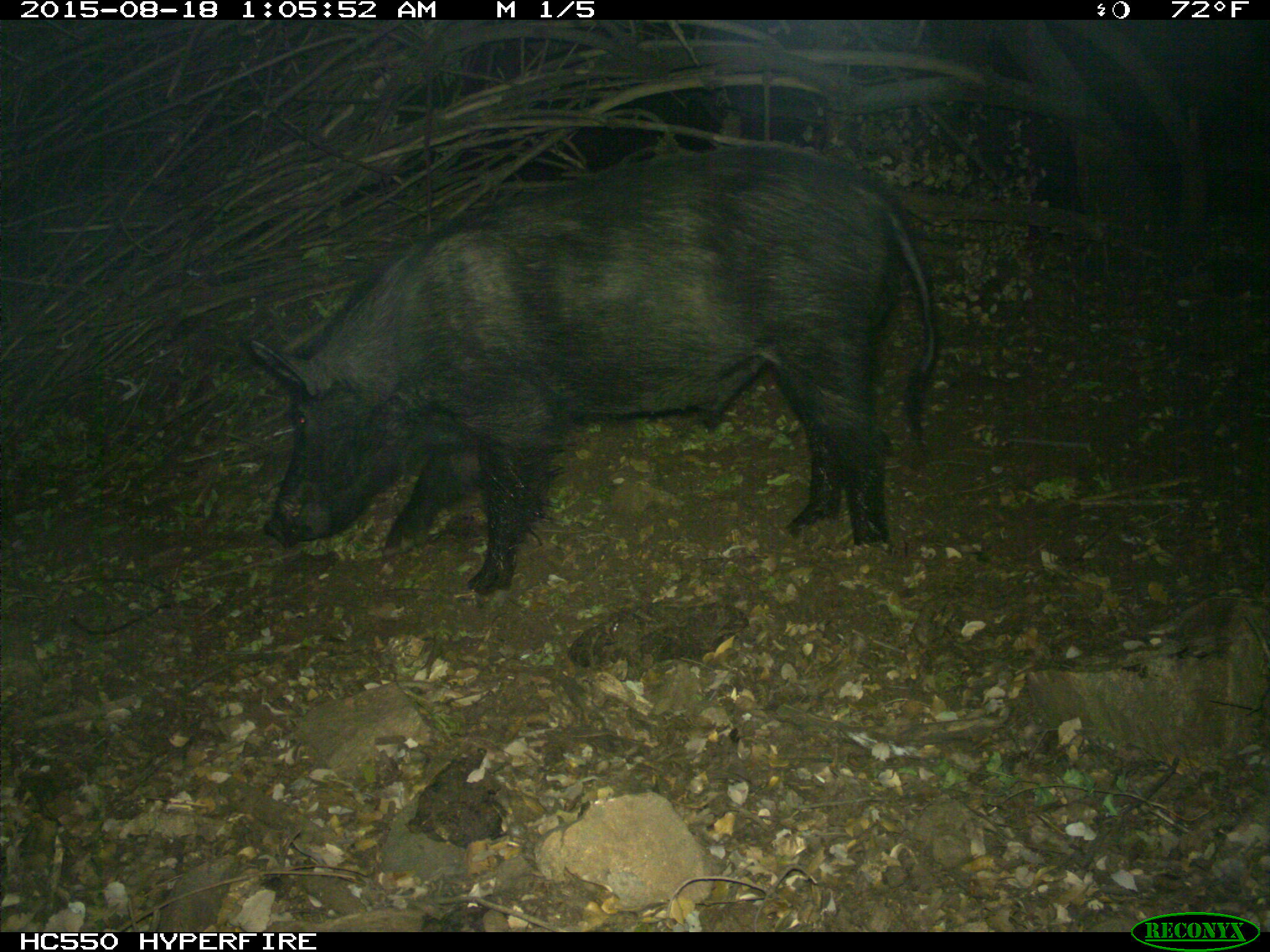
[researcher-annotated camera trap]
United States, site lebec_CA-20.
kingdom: Animalia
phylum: Chordata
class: Mammalia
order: Artiodactyla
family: Suidae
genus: Sus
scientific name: Sus scrofa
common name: wild boar